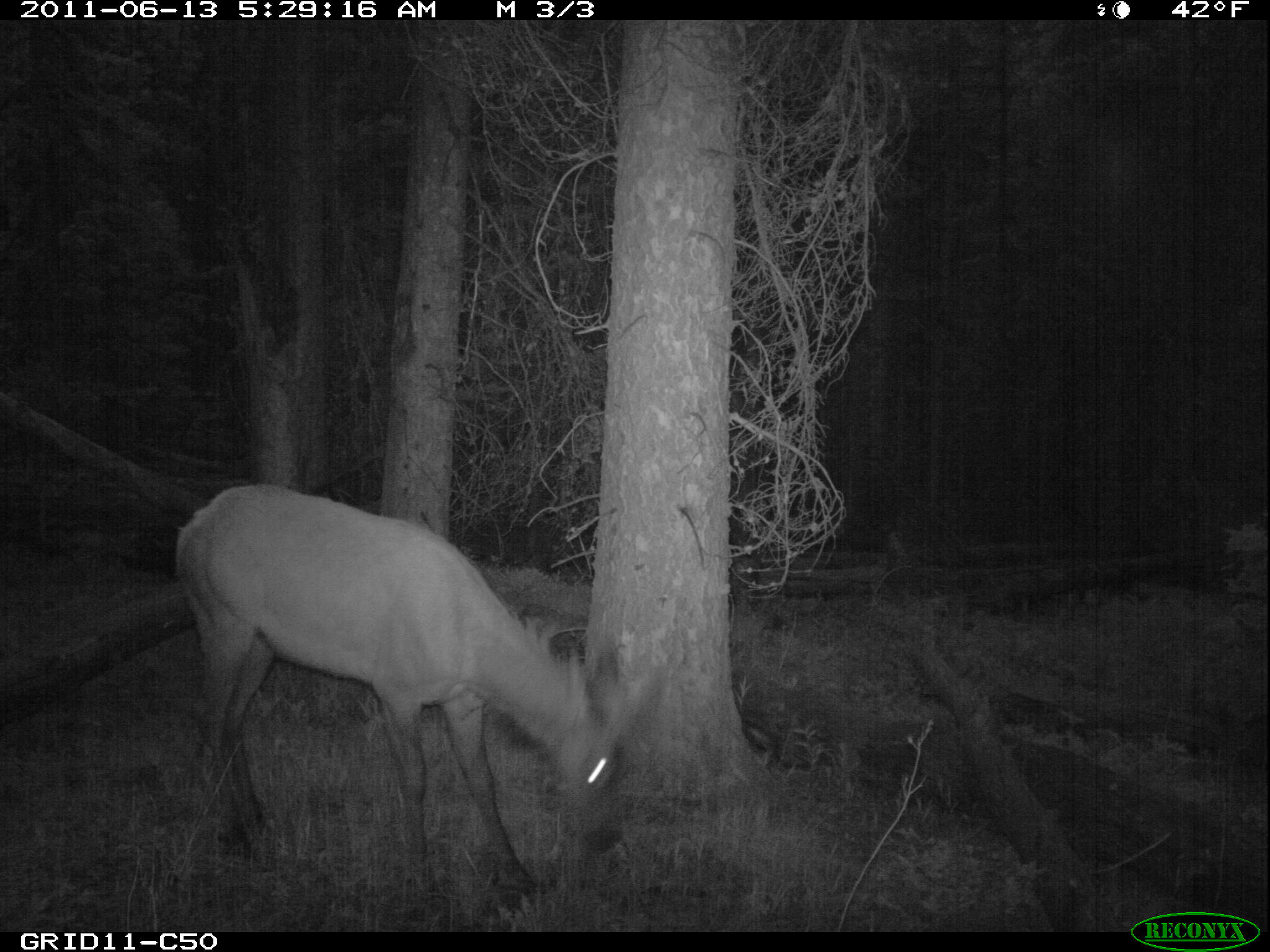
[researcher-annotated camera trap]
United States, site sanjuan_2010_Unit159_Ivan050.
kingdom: Animalia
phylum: Chordata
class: Mammalia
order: Artiodactyla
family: Cervidae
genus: Cervus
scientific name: Cervus elaphus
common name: red deer